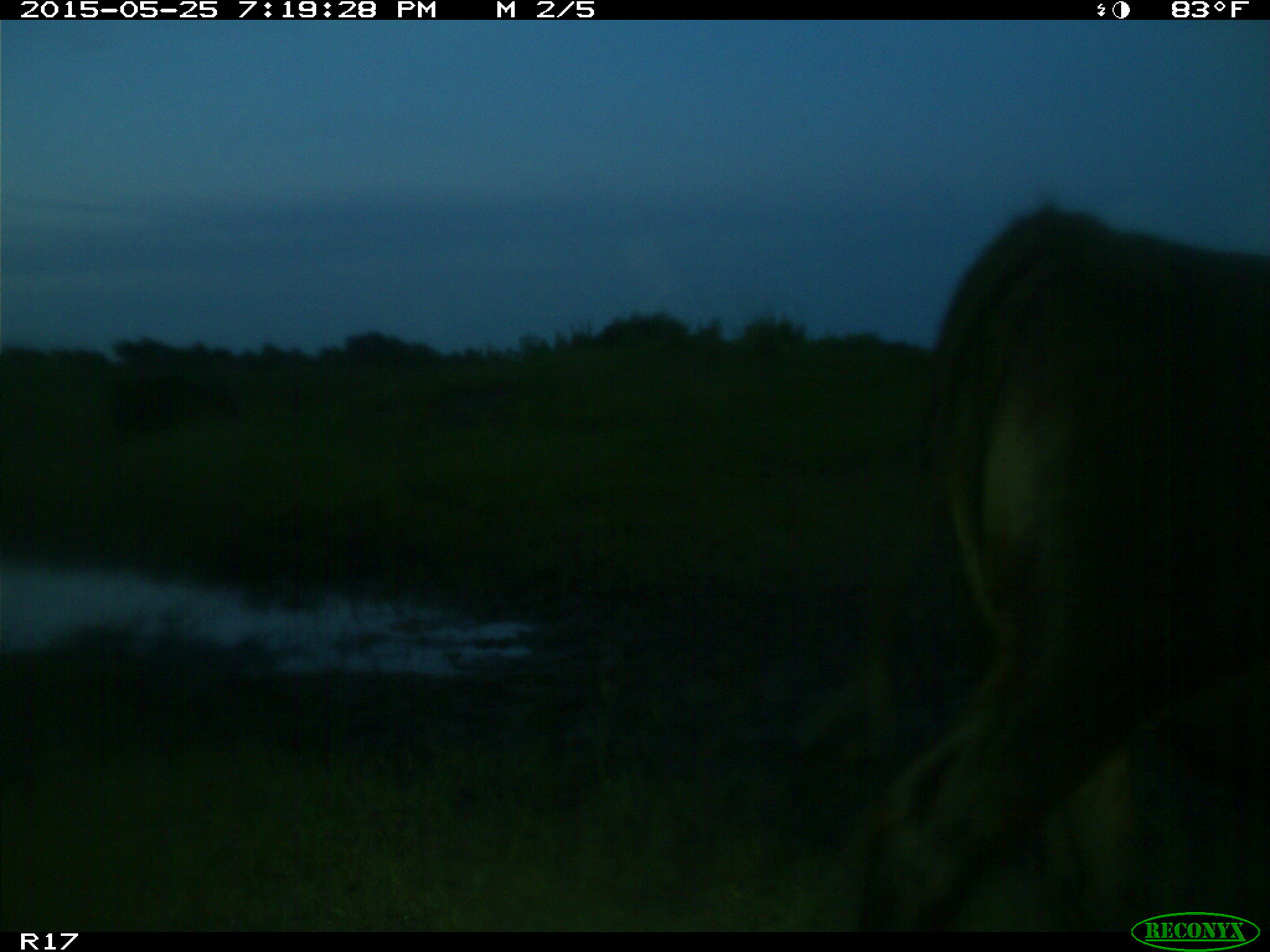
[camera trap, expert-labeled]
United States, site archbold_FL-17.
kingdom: Animalia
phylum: Chordata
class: Mammalia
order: Artiodactyla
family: Bovidae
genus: Bos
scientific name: Bos taurus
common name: domestic cow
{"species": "Bos taurus (domestic cow)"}